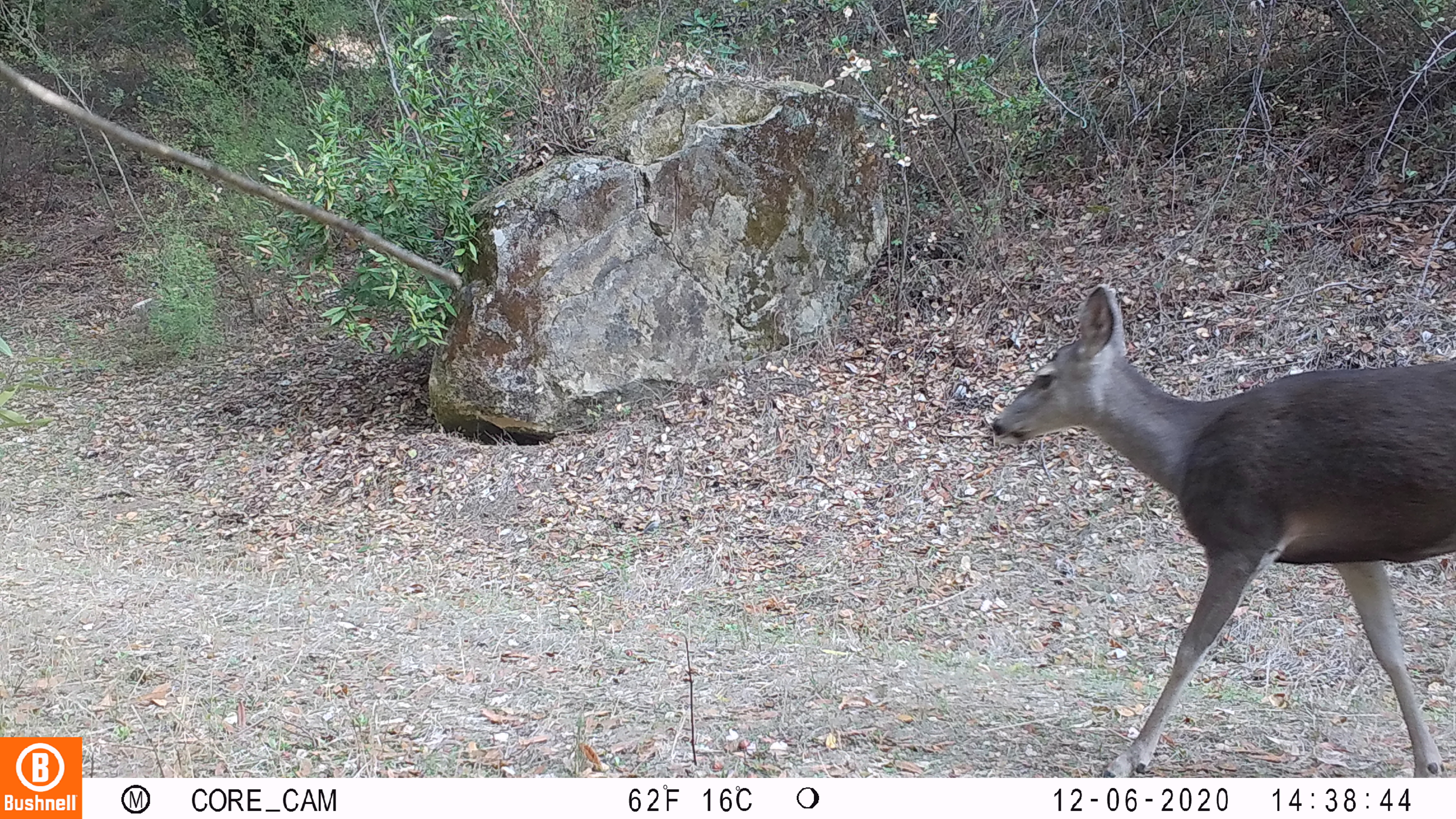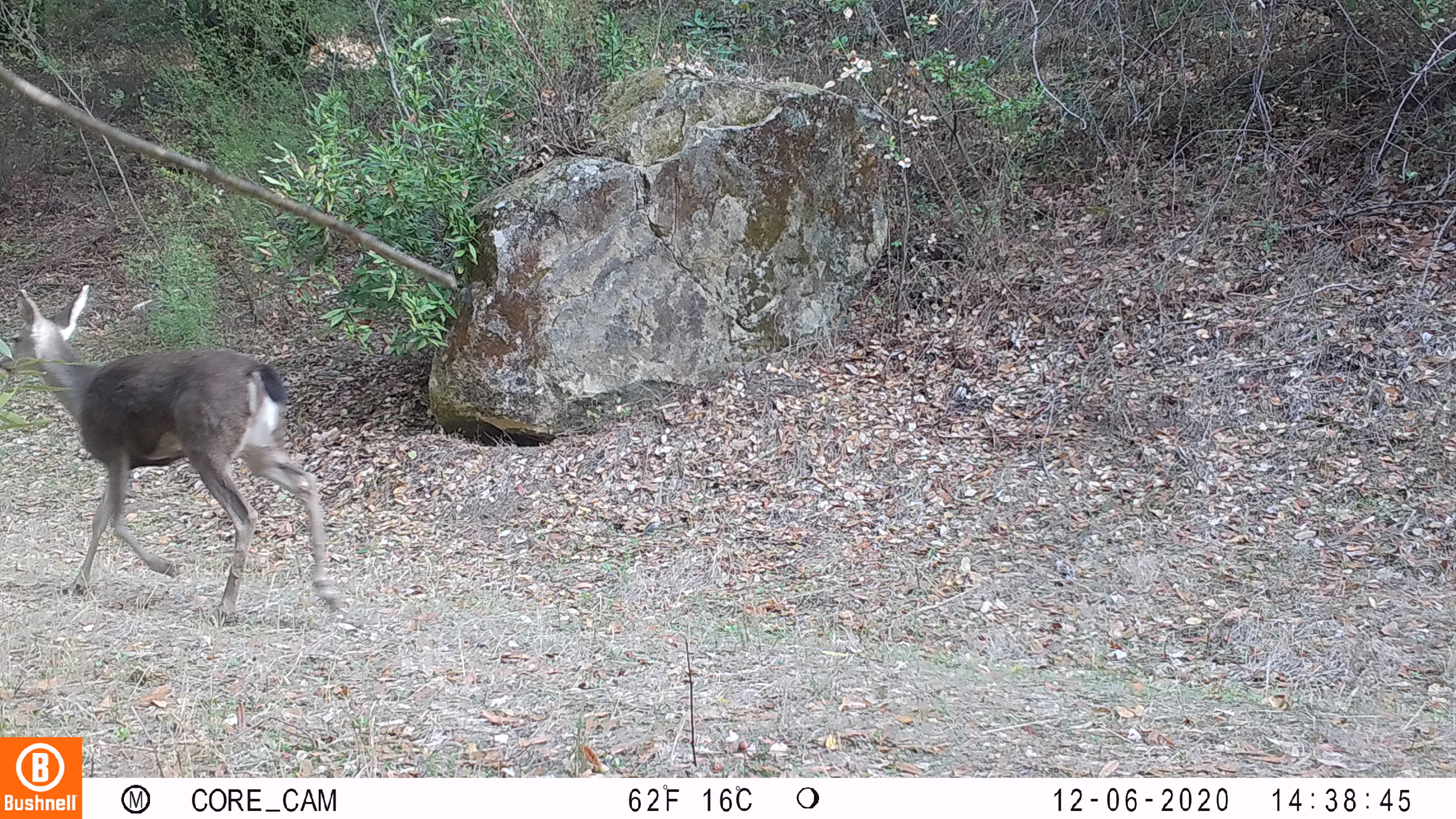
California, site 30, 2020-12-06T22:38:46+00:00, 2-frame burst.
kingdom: Animalia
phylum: Chordata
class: Mammalia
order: Artiodactyla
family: Cervidae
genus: Odocoileus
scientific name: Odocoileus hemionus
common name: mule deer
Mule deer (Odocoileus hemionus).